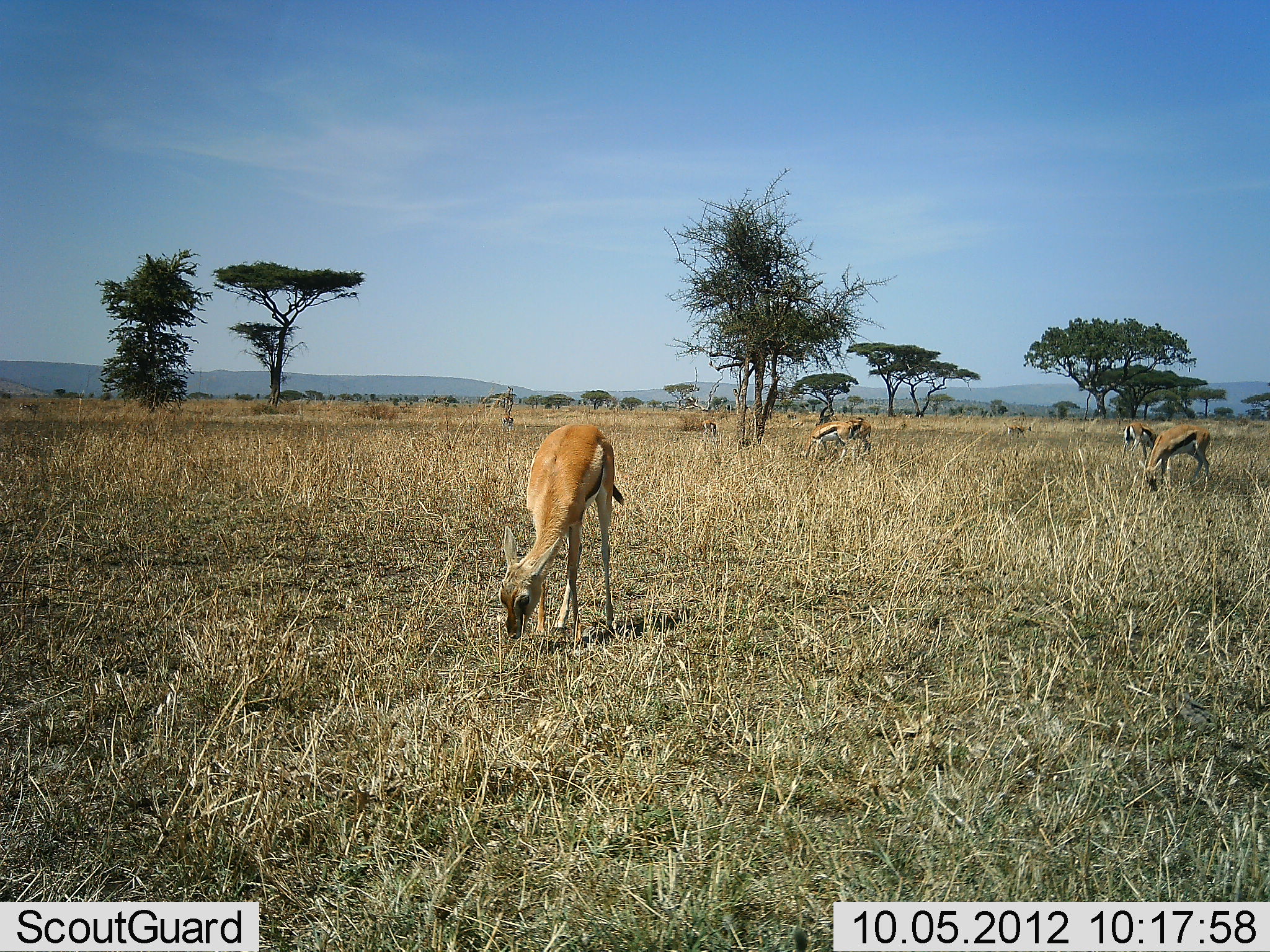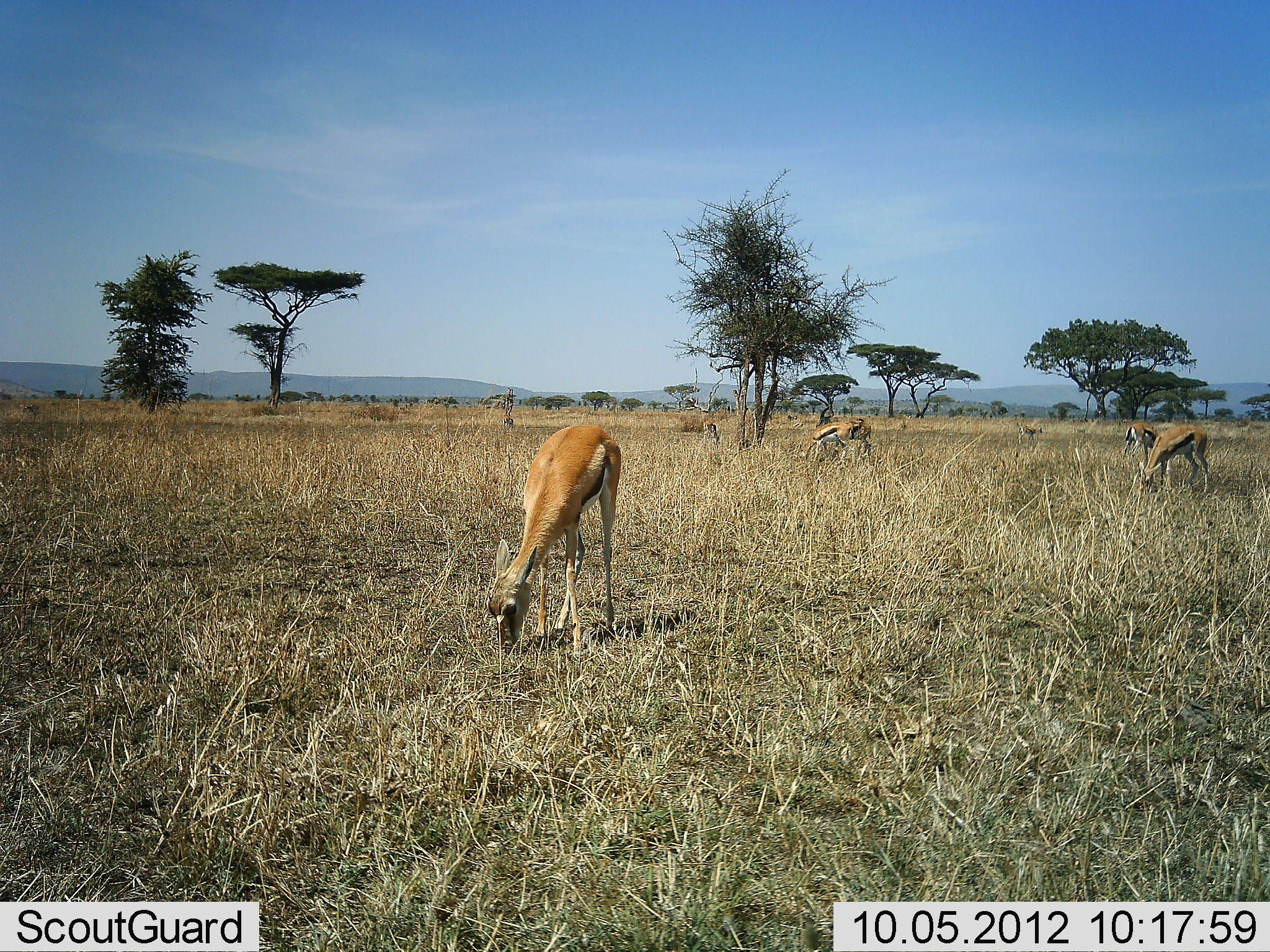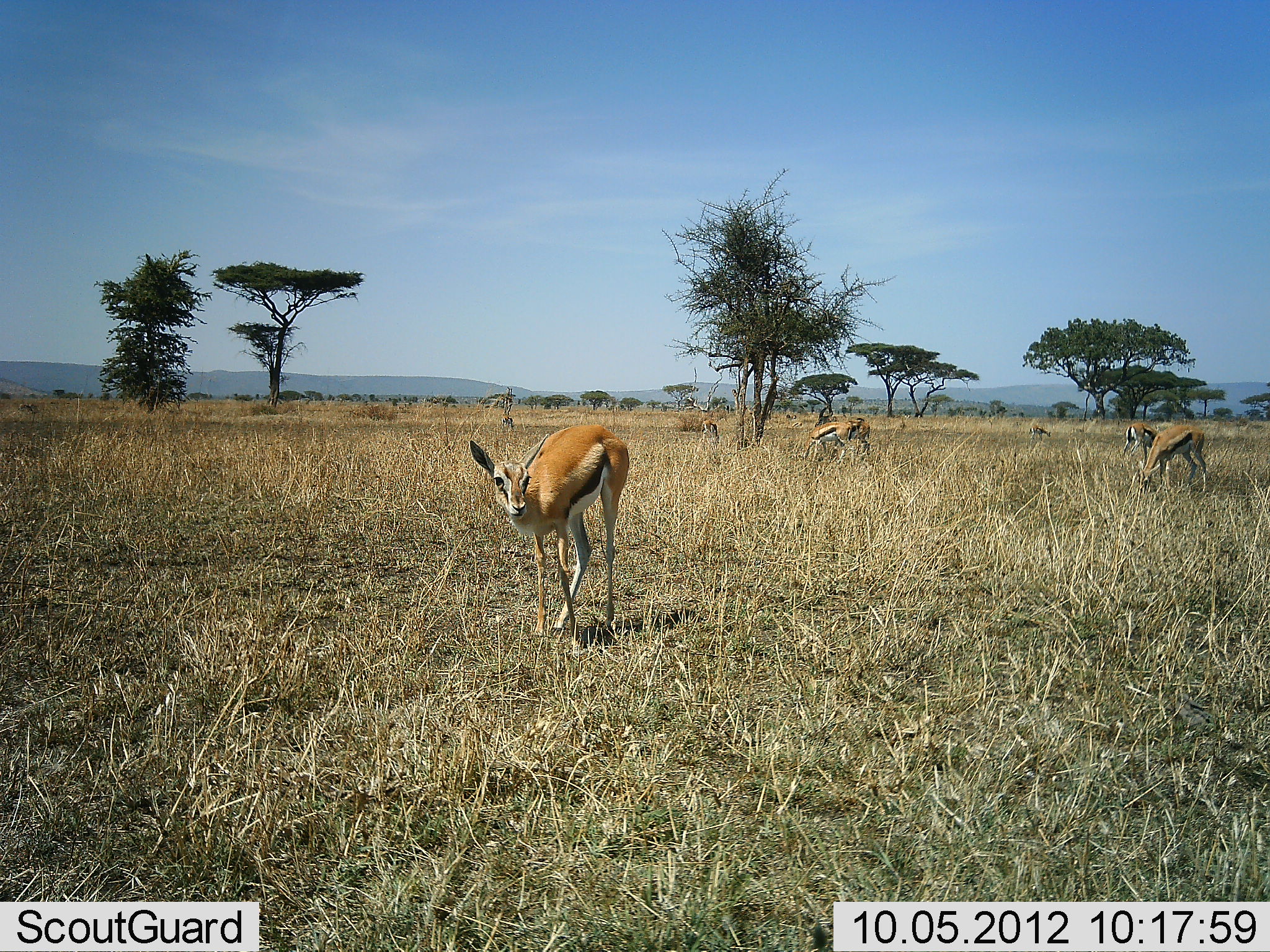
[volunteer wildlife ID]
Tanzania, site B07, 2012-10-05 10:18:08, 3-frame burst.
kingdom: Animalia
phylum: Chordata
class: Mammalia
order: Artiodactyla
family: Bovidae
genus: Eudorcas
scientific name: Eudorcas thomsonii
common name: thomson's gazelle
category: gazellethomsons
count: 6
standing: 40%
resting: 0%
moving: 50%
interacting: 0%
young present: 10%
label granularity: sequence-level